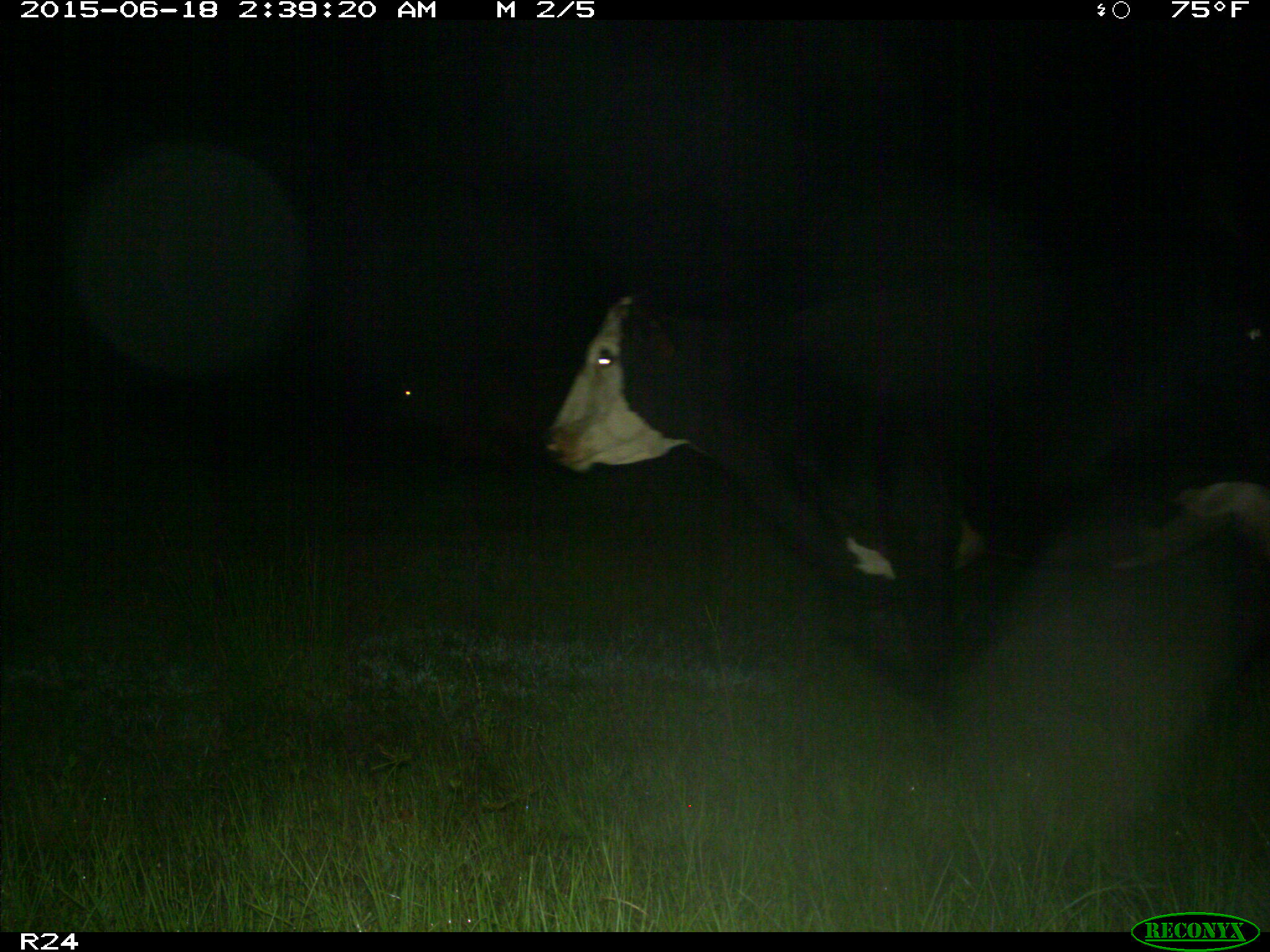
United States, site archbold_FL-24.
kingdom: Animalia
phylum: Chordata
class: Mammalia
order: Artiodactyla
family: Bovidae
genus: Bos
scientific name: Bos taurus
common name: domestic cow